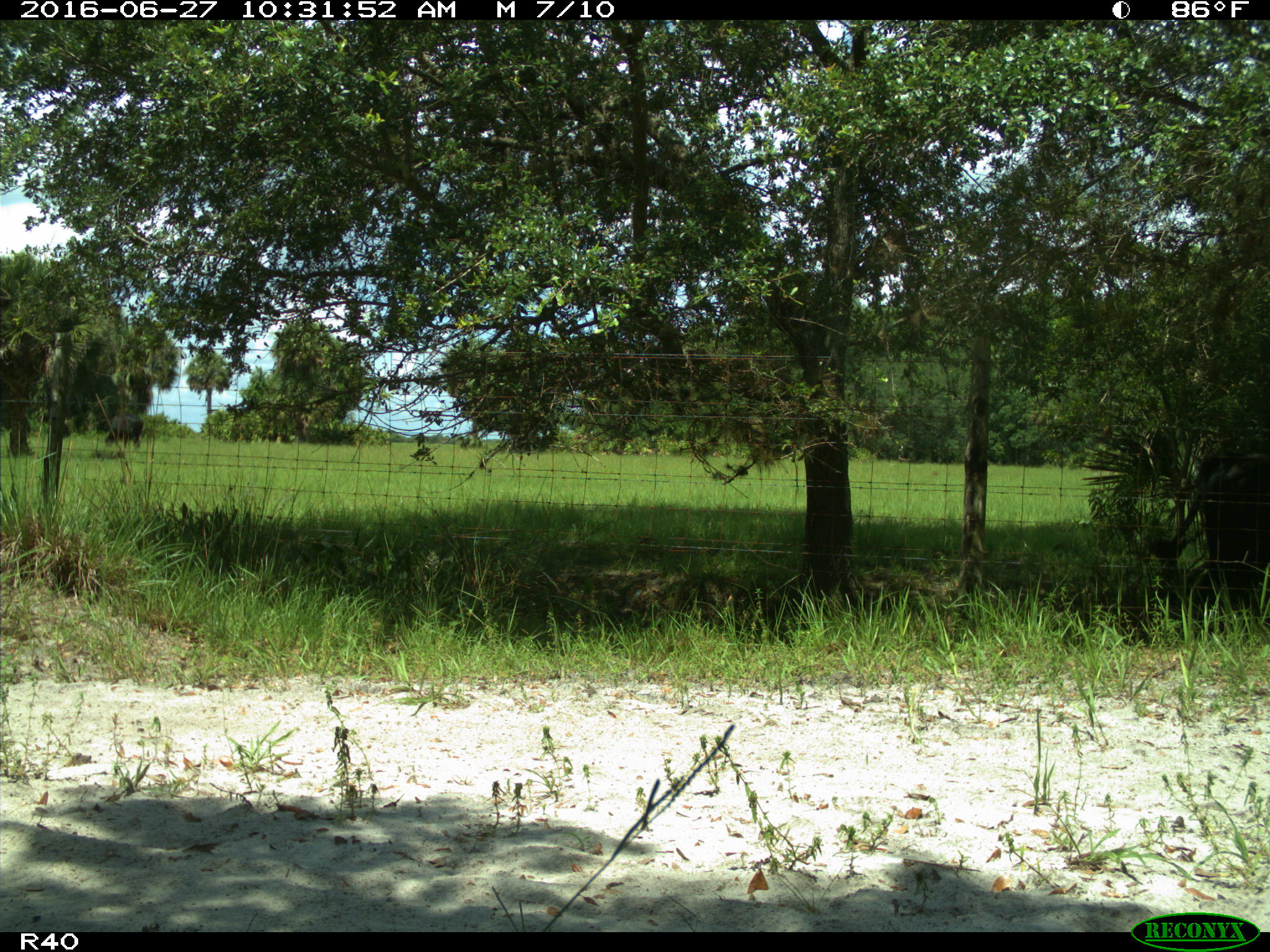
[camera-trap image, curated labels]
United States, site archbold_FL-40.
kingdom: Animalia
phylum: Chordata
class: Mammalia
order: Artiodactyla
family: Bovidae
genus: Bos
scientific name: Bos taurus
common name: domestic cow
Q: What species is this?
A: Bos taurus (domestic cow).